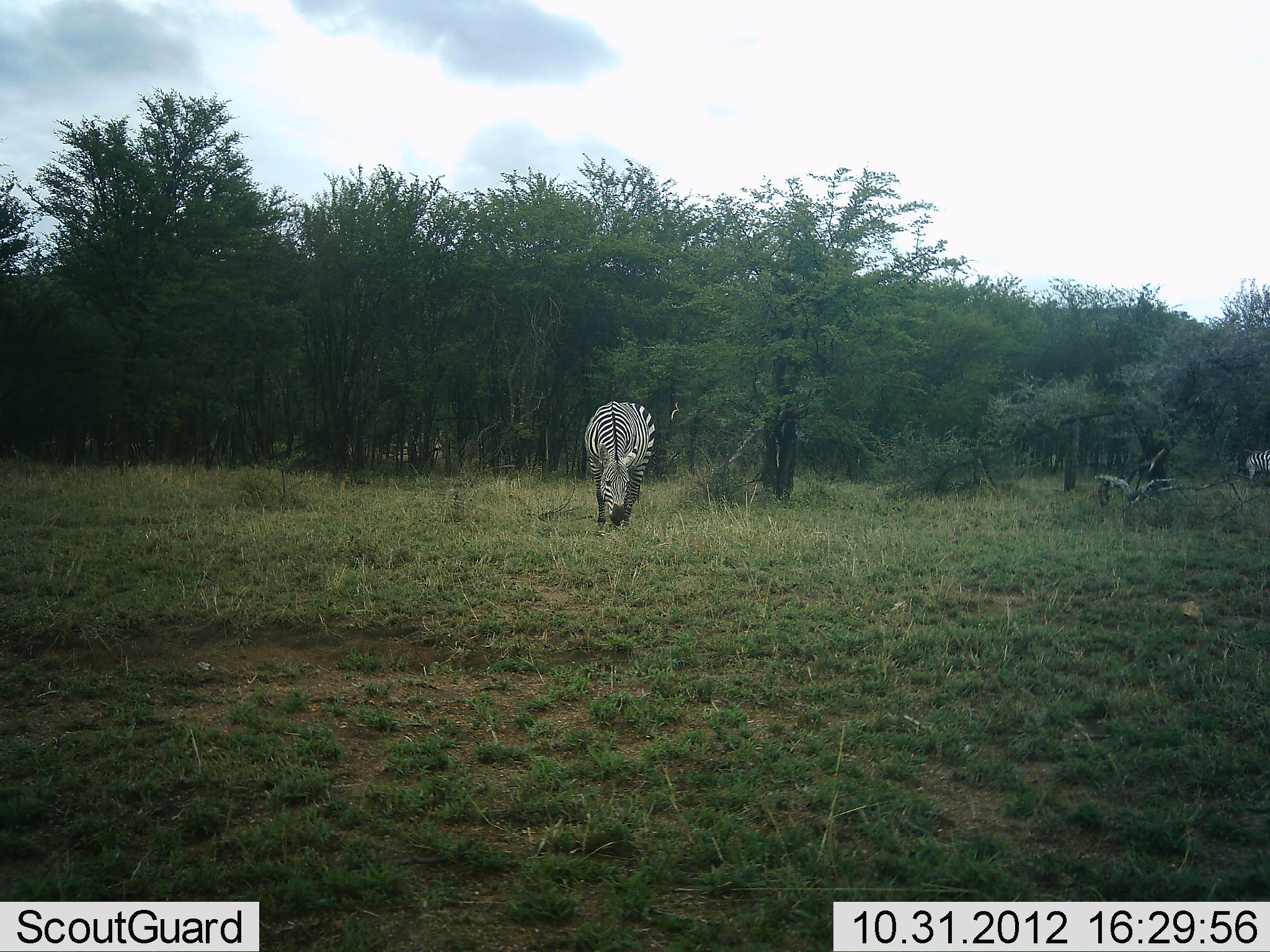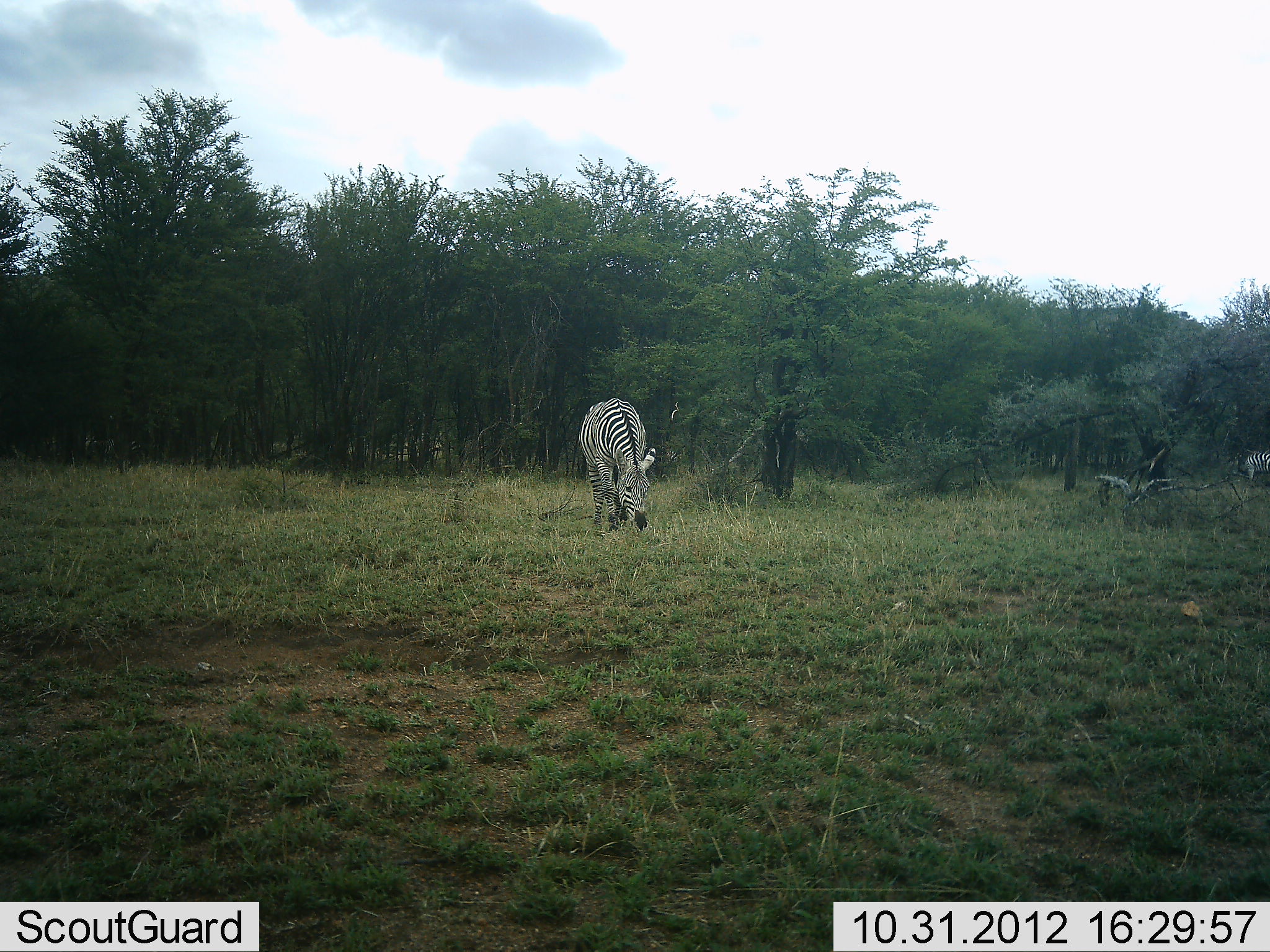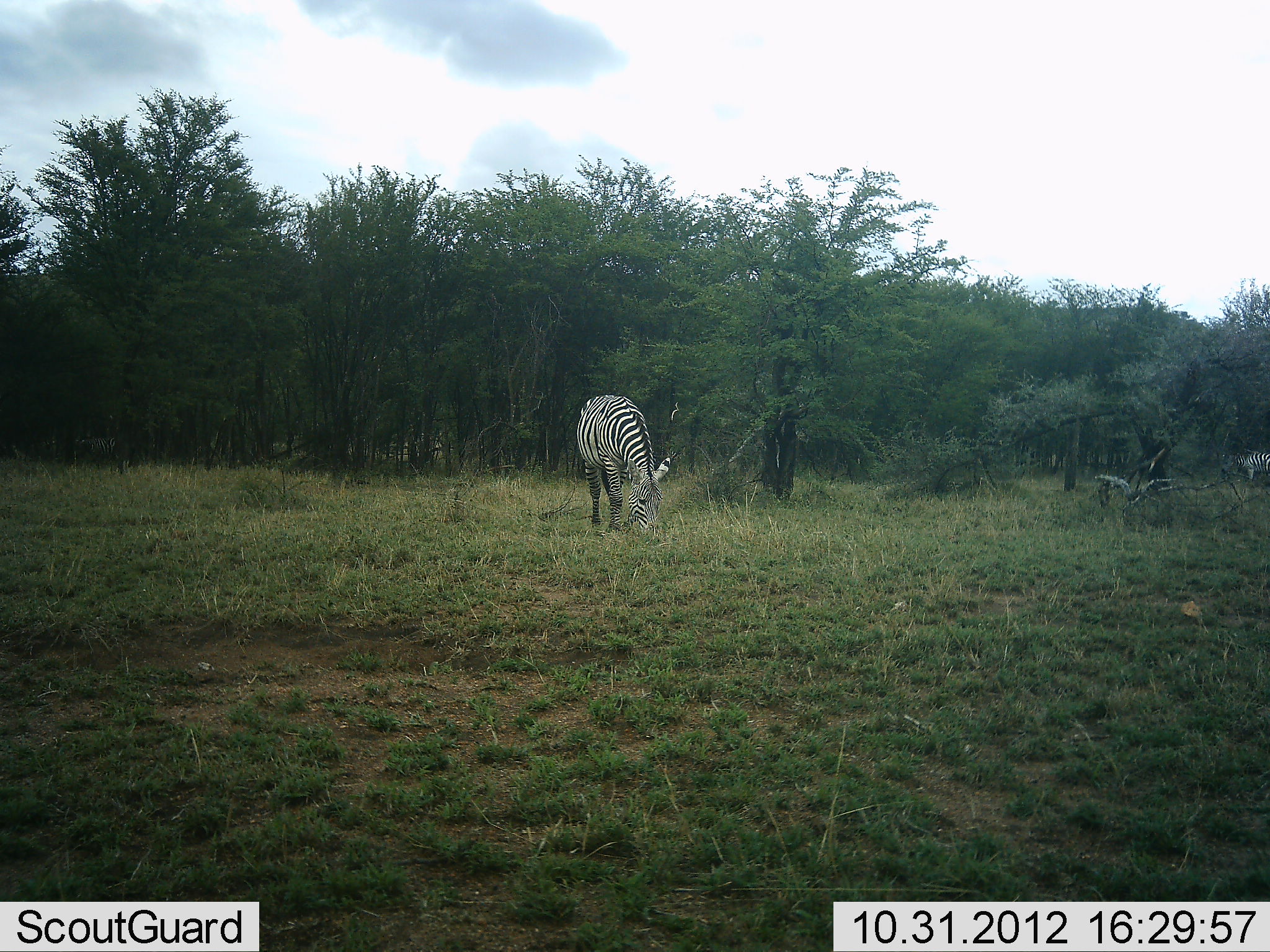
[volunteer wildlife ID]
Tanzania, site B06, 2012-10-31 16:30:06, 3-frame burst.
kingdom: Animalia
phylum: Chordata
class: Mammalia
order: Perissodactyla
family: Equidae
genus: Equus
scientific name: Equus quagga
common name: plains zebra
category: zebra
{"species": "zebra (plains zebra) (Equus quagga)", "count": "2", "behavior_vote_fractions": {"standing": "40%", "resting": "0%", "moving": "10%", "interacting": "0%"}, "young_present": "0%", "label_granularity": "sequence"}